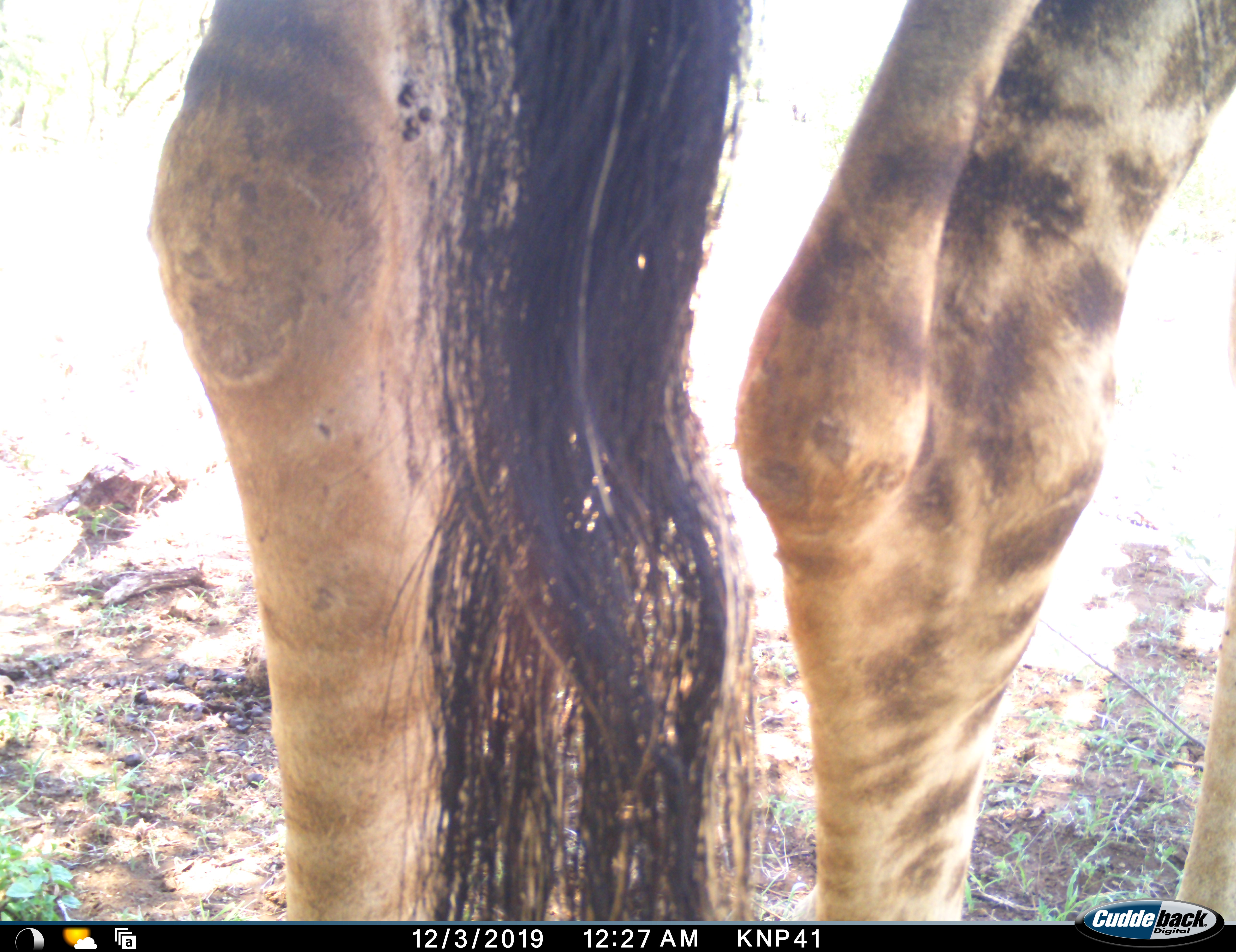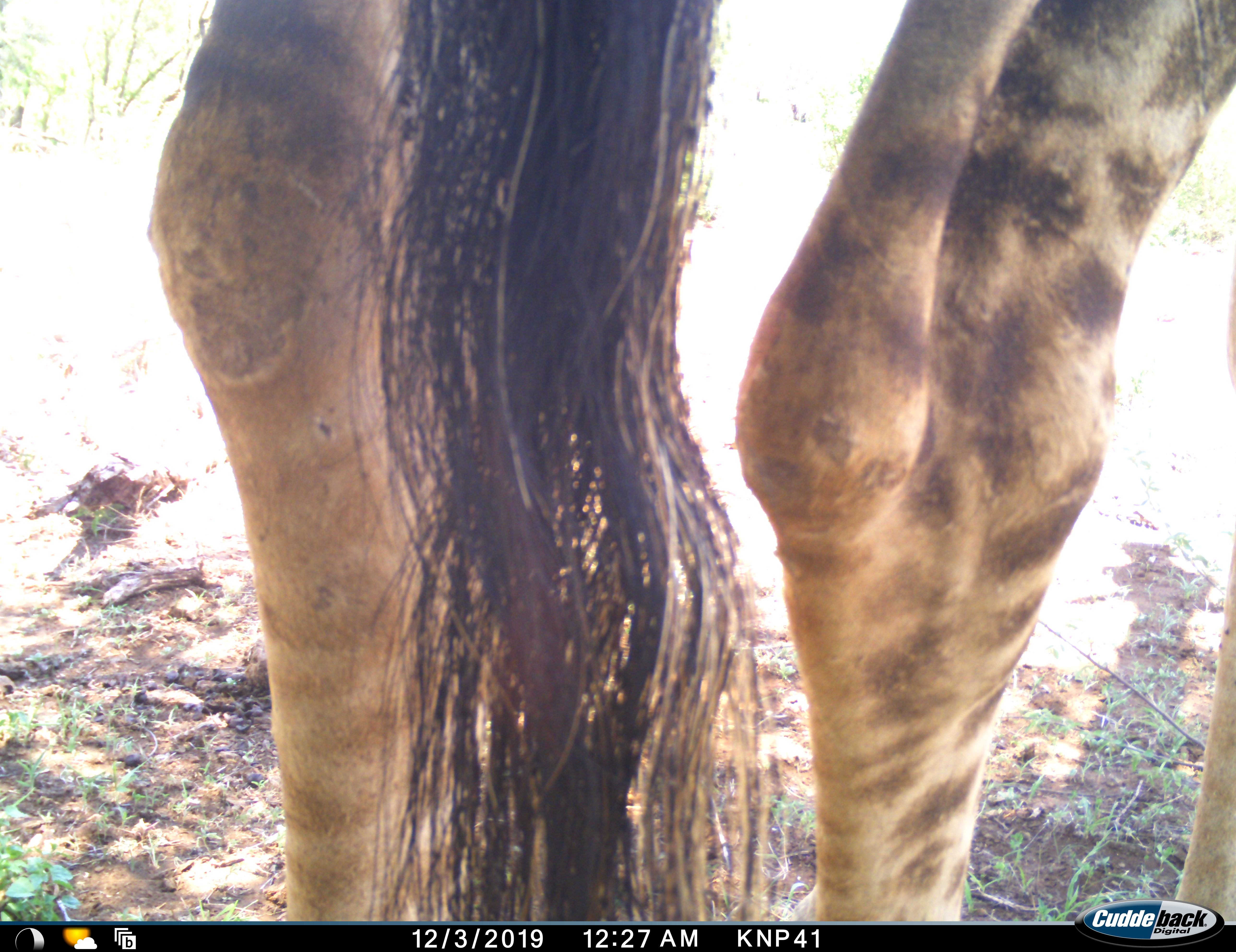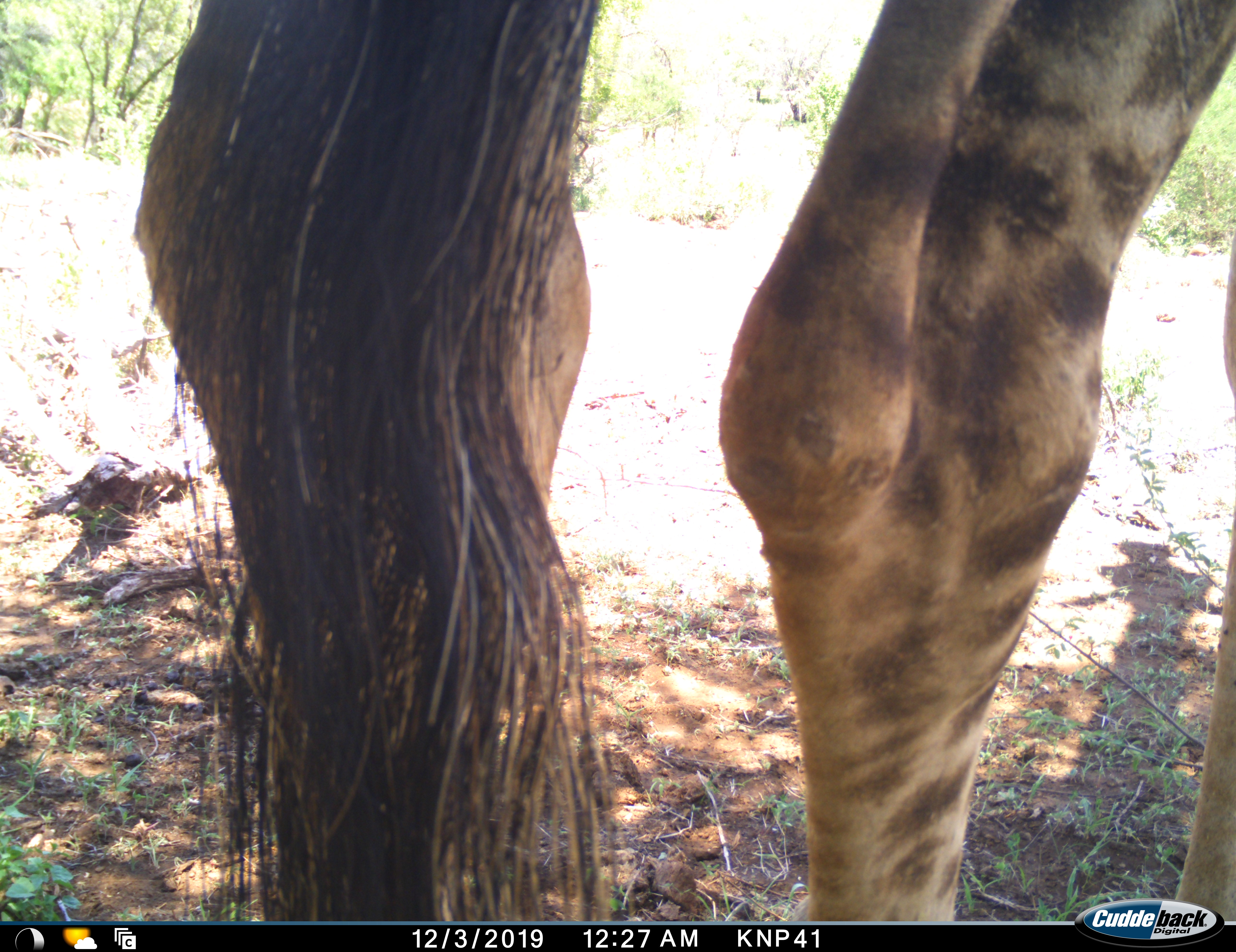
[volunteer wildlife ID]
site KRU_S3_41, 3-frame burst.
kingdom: Animalia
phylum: Chordata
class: Mammalia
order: Artiodactyla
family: Giraffidae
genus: Giraffa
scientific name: Giraffa camelopardalis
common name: giraffe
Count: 1.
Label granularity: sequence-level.